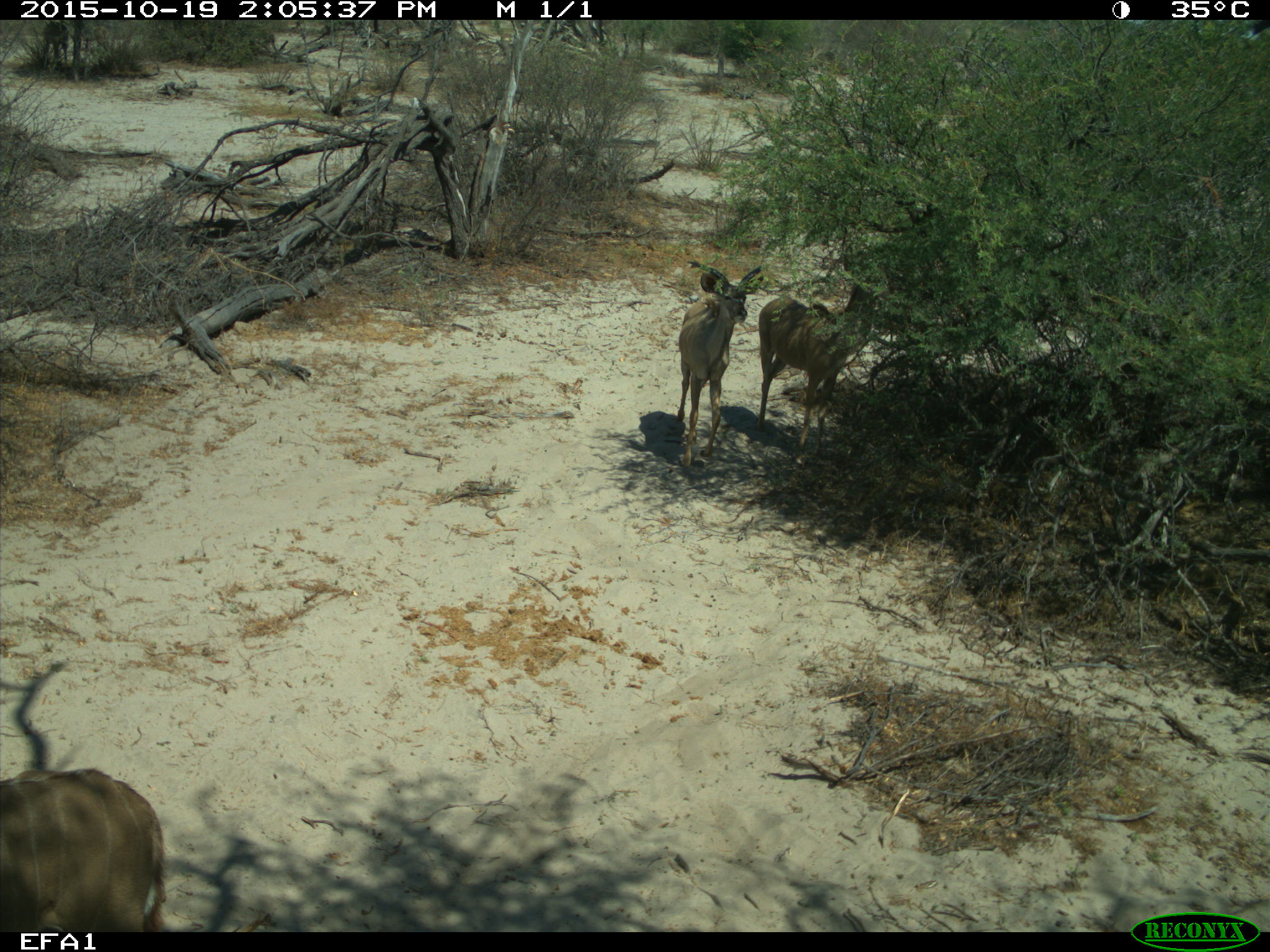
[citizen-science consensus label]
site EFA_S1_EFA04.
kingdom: Animalia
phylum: Chordata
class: Mammalia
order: Artiodactyla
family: Bovidae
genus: Tragelaphus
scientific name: Tragelaphus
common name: kudu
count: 3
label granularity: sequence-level